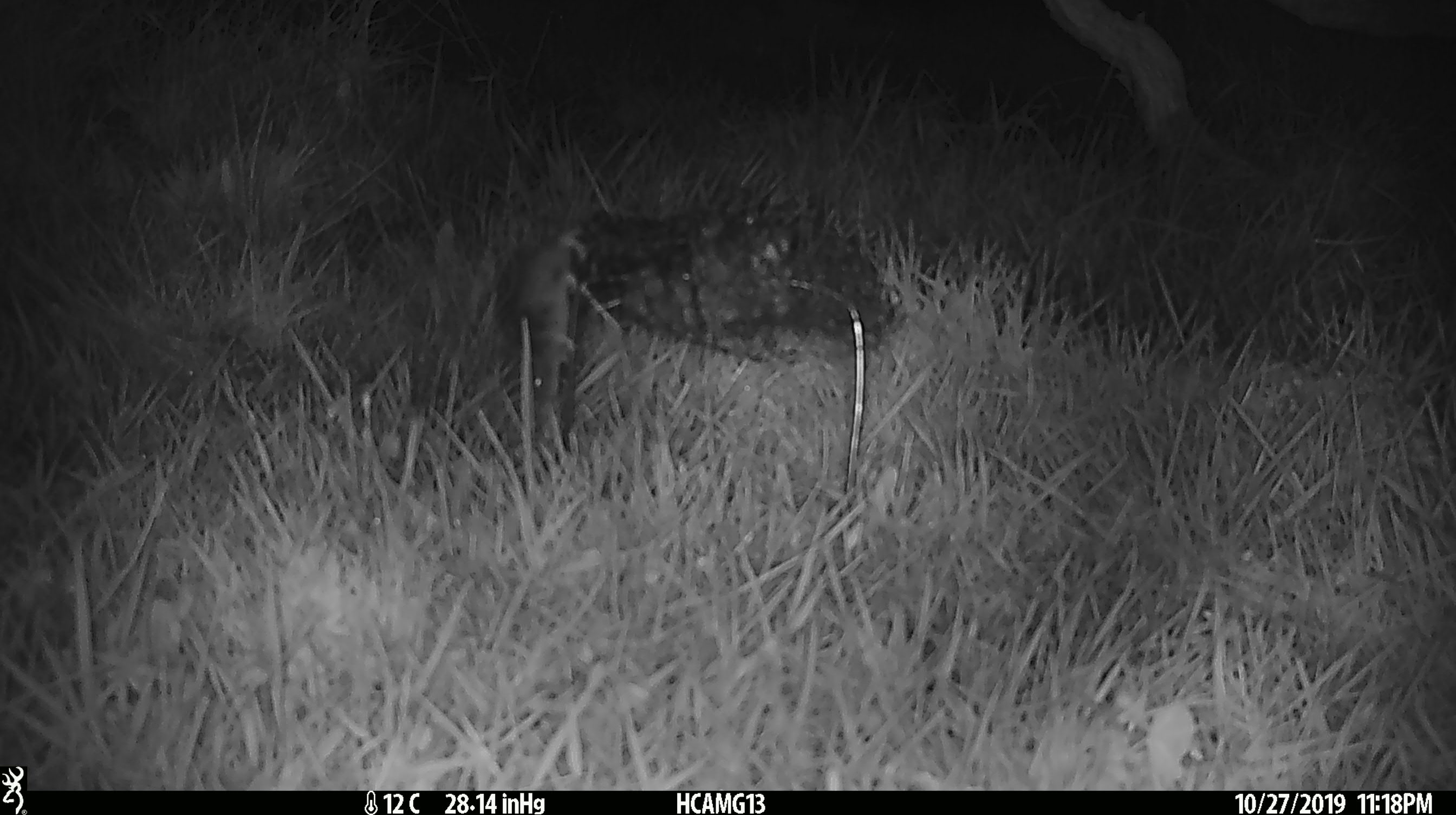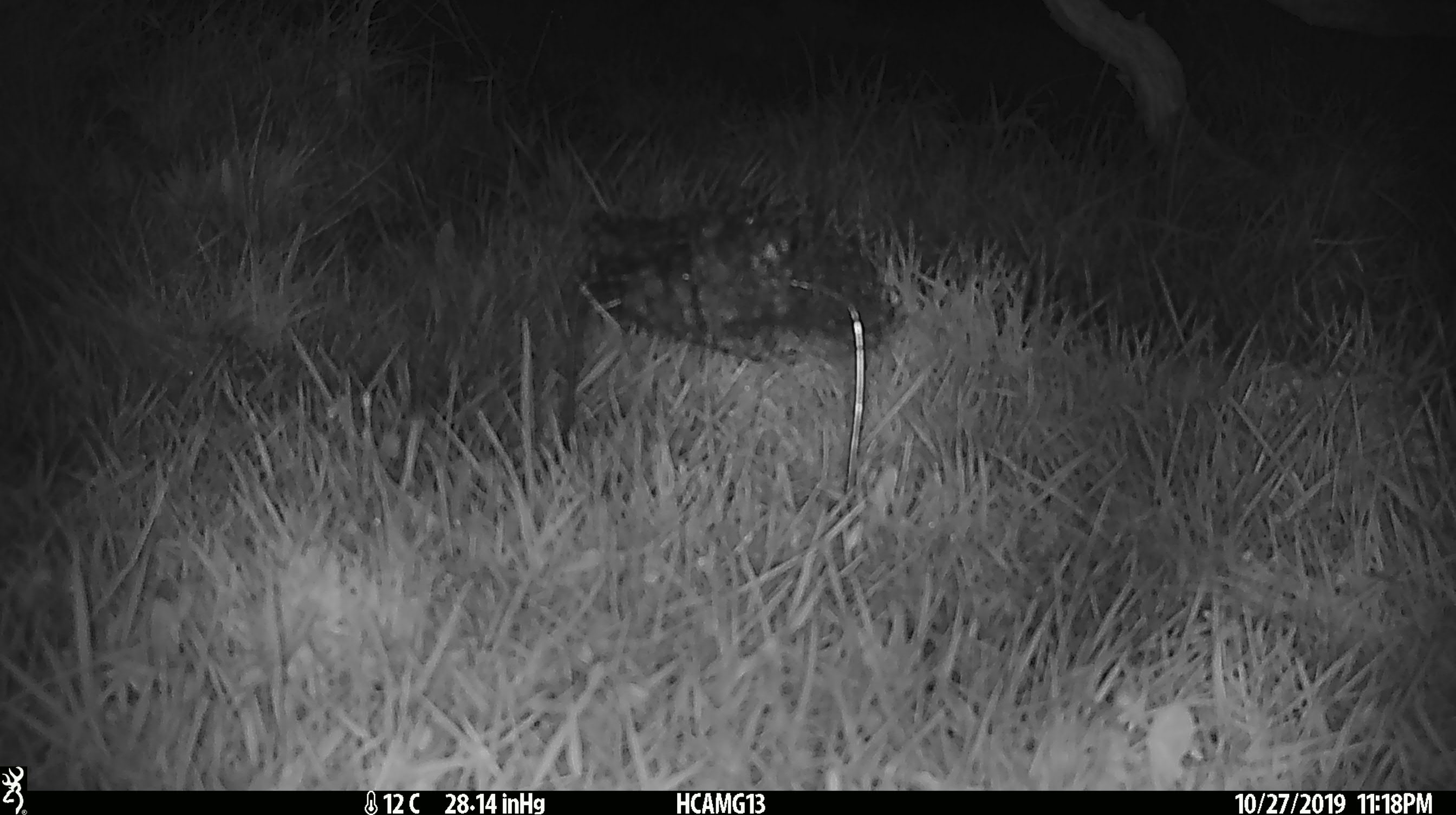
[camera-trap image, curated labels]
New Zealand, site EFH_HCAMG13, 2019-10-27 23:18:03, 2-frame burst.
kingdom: Animalia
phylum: Chordata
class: Mammalia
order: Rodentia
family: Muridae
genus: Mus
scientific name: Mus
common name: mouse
Mouse (Mus).